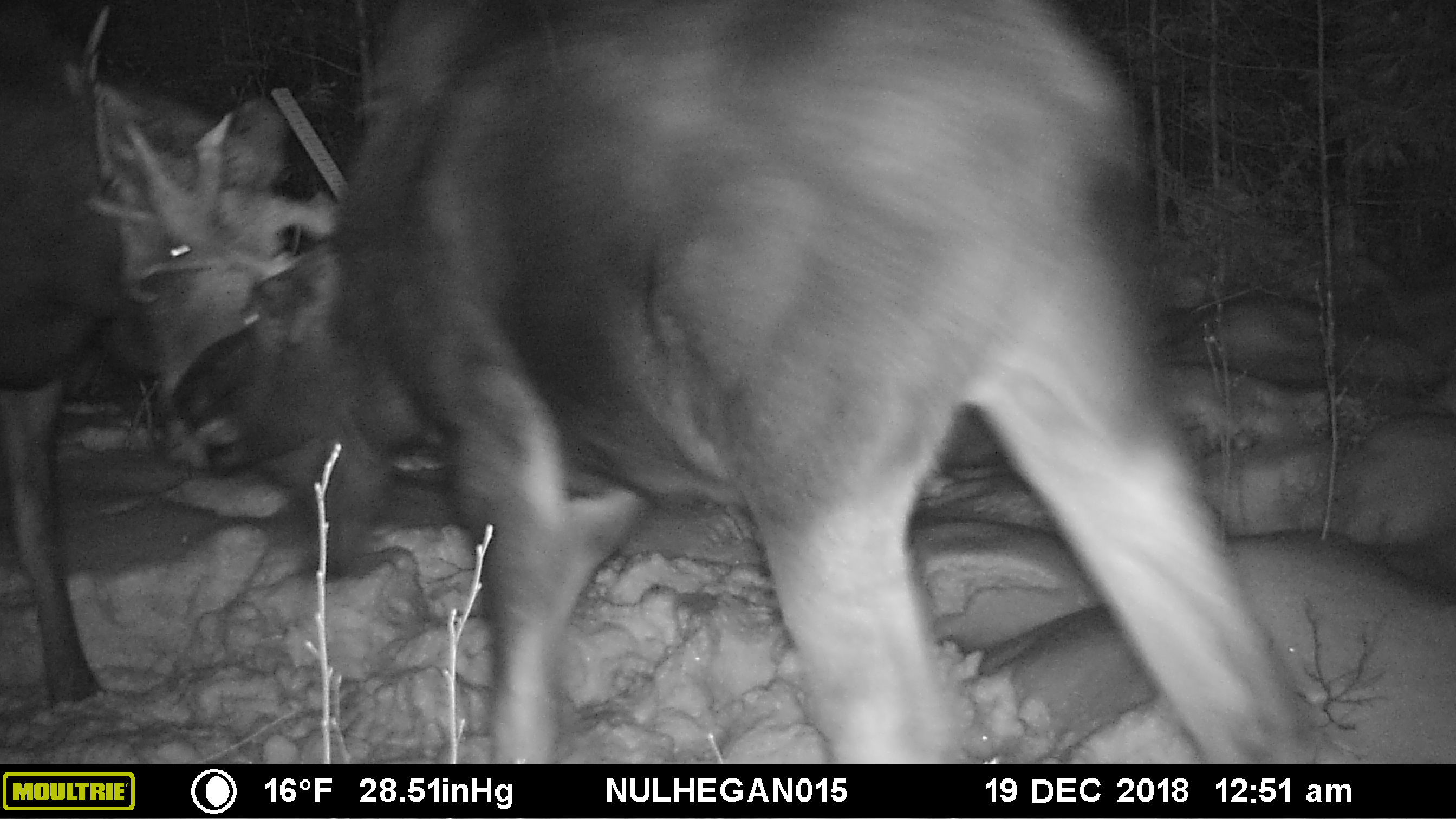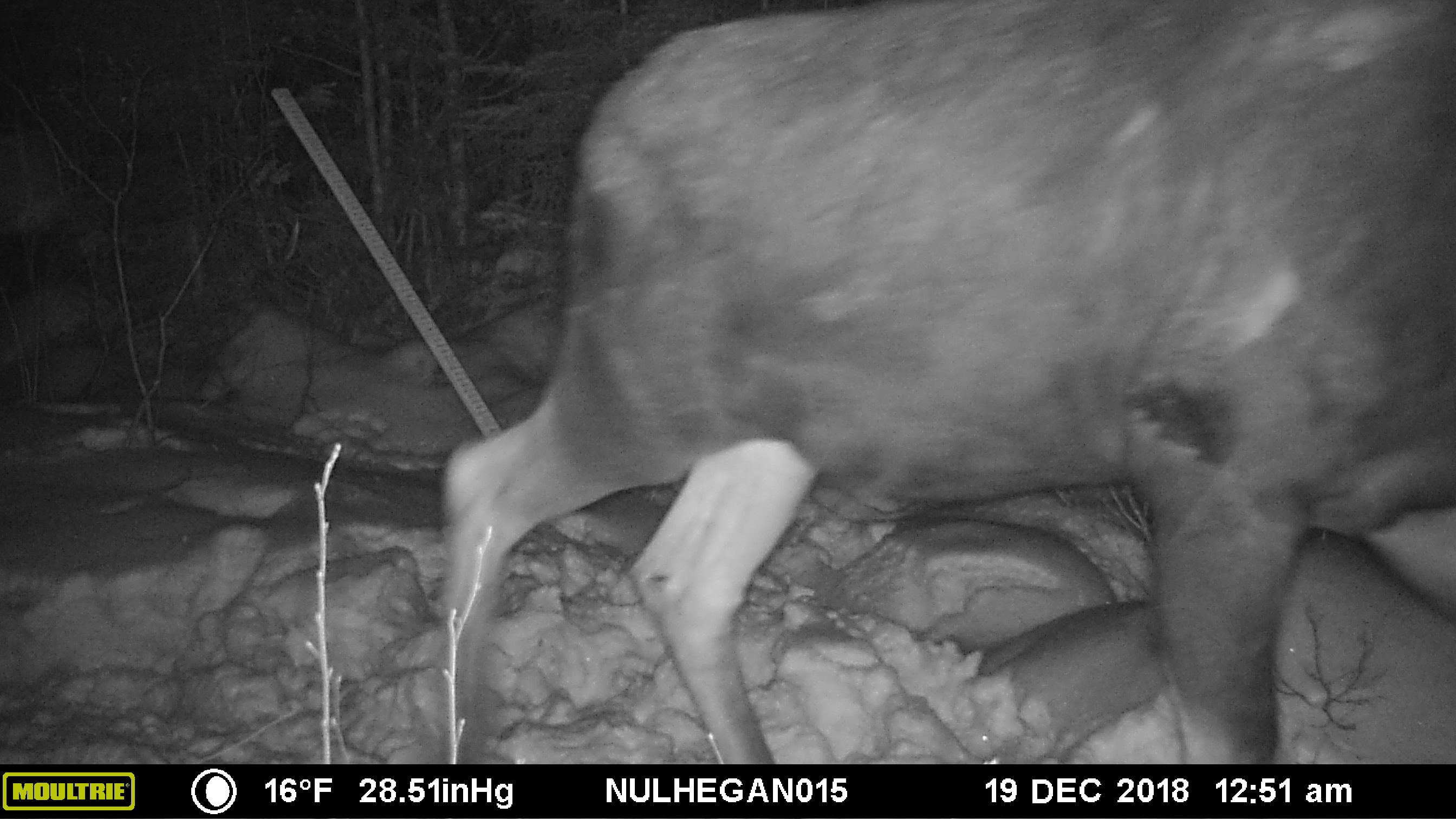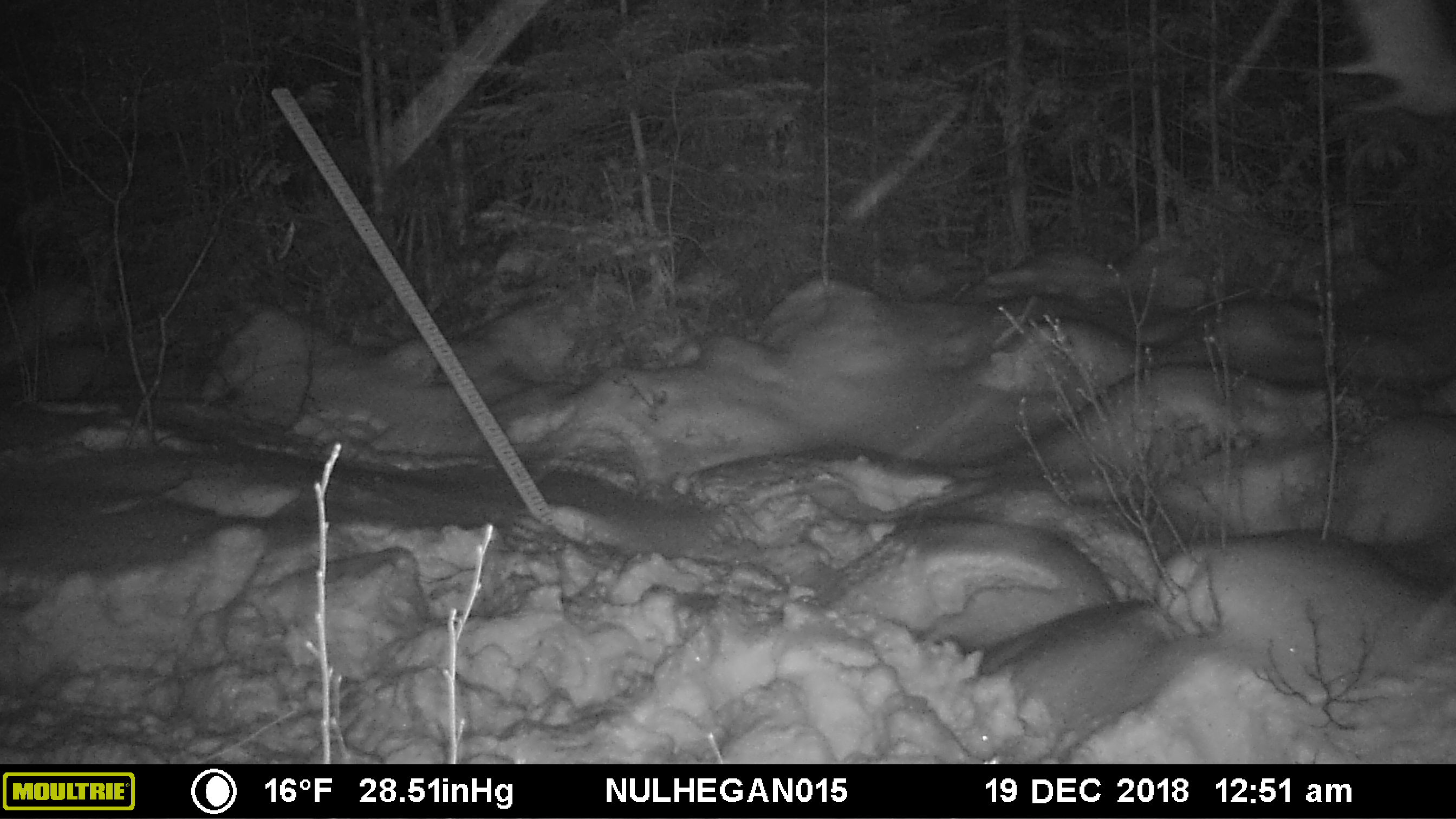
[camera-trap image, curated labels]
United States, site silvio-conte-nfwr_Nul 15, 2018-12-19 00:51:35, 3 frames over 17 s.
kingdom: Animalia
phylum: Chordata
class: Mammalia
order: Artiodactyla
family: Cervidae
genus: Alces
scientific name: Alces alces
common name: moose